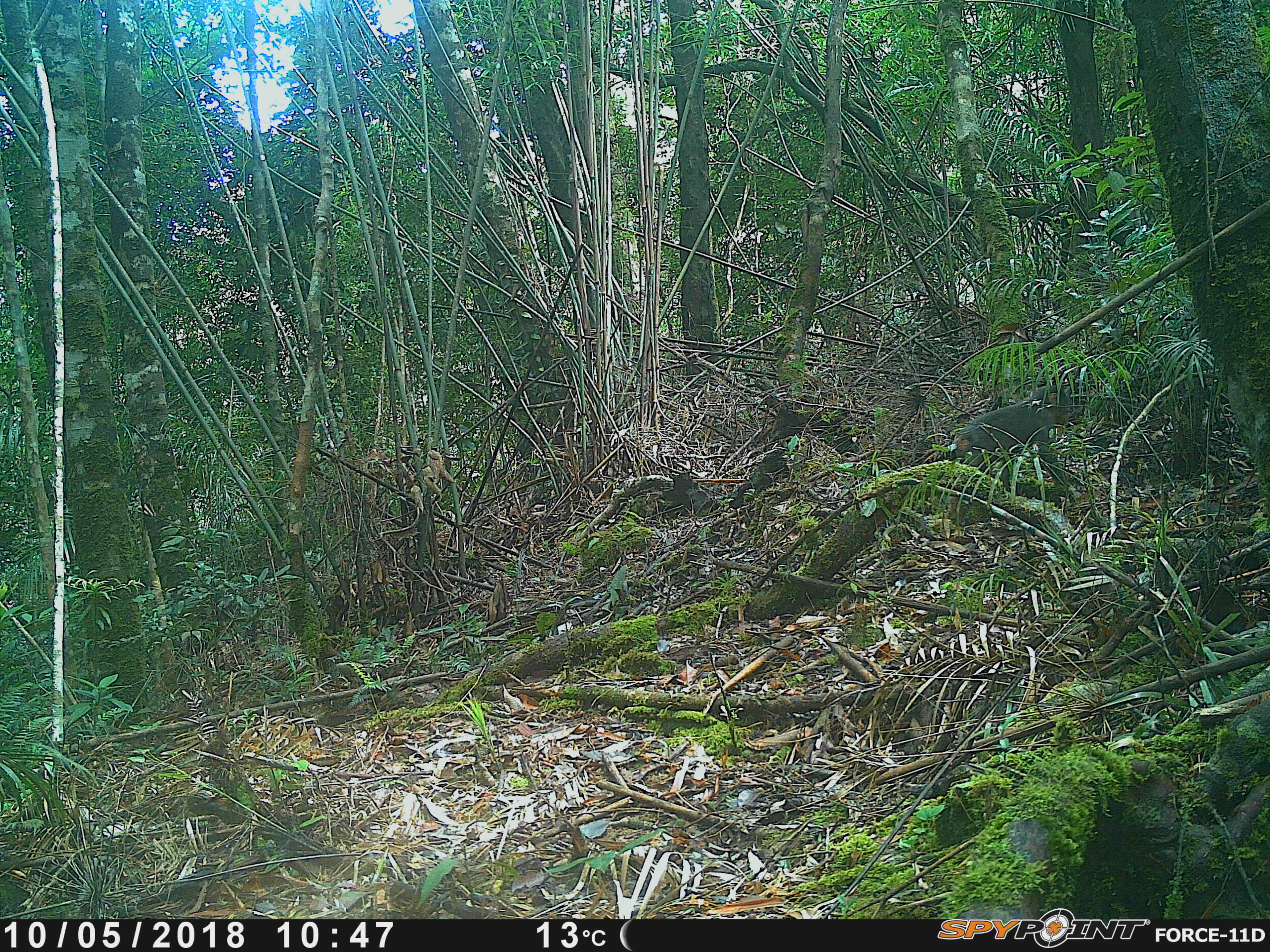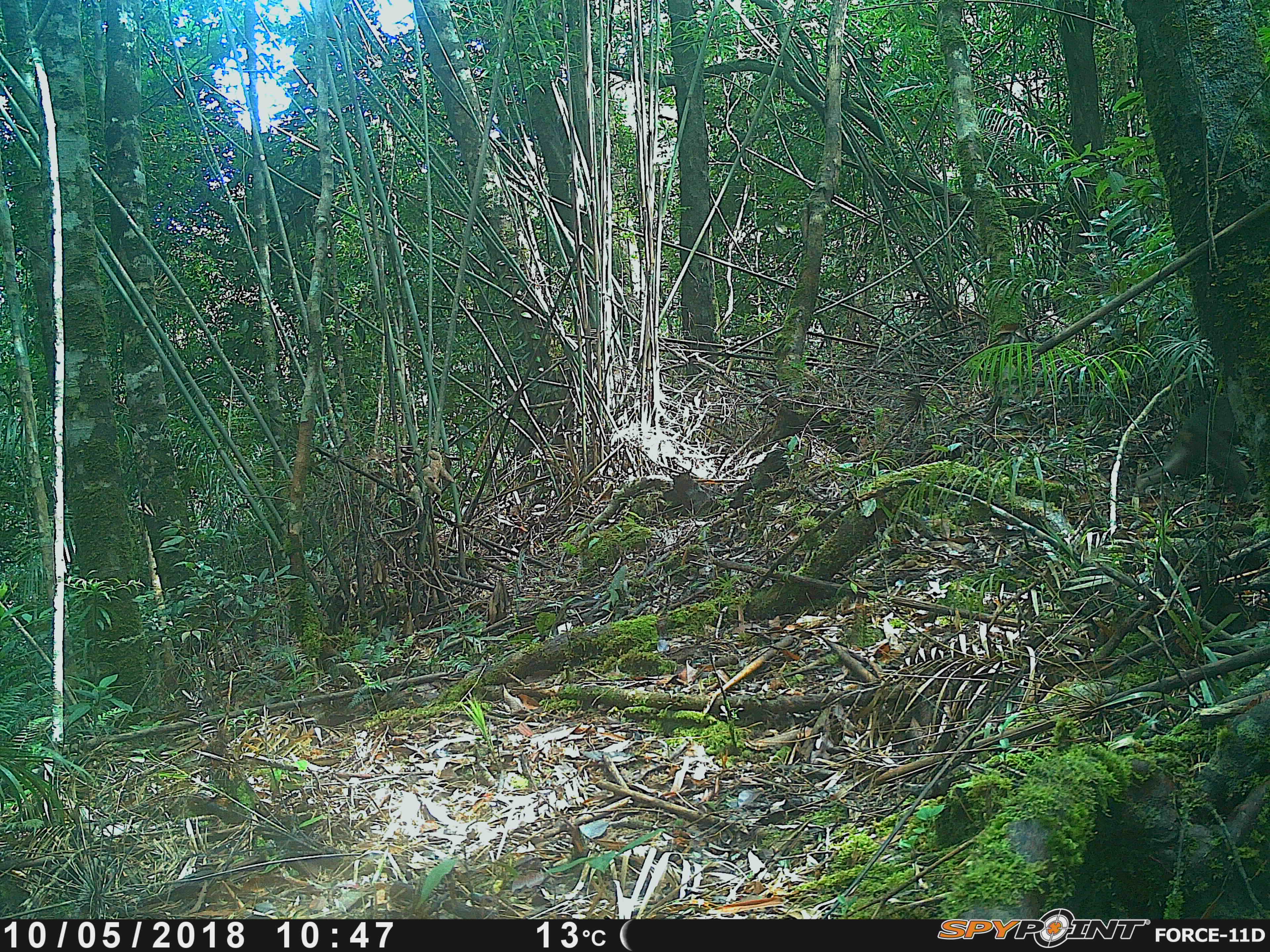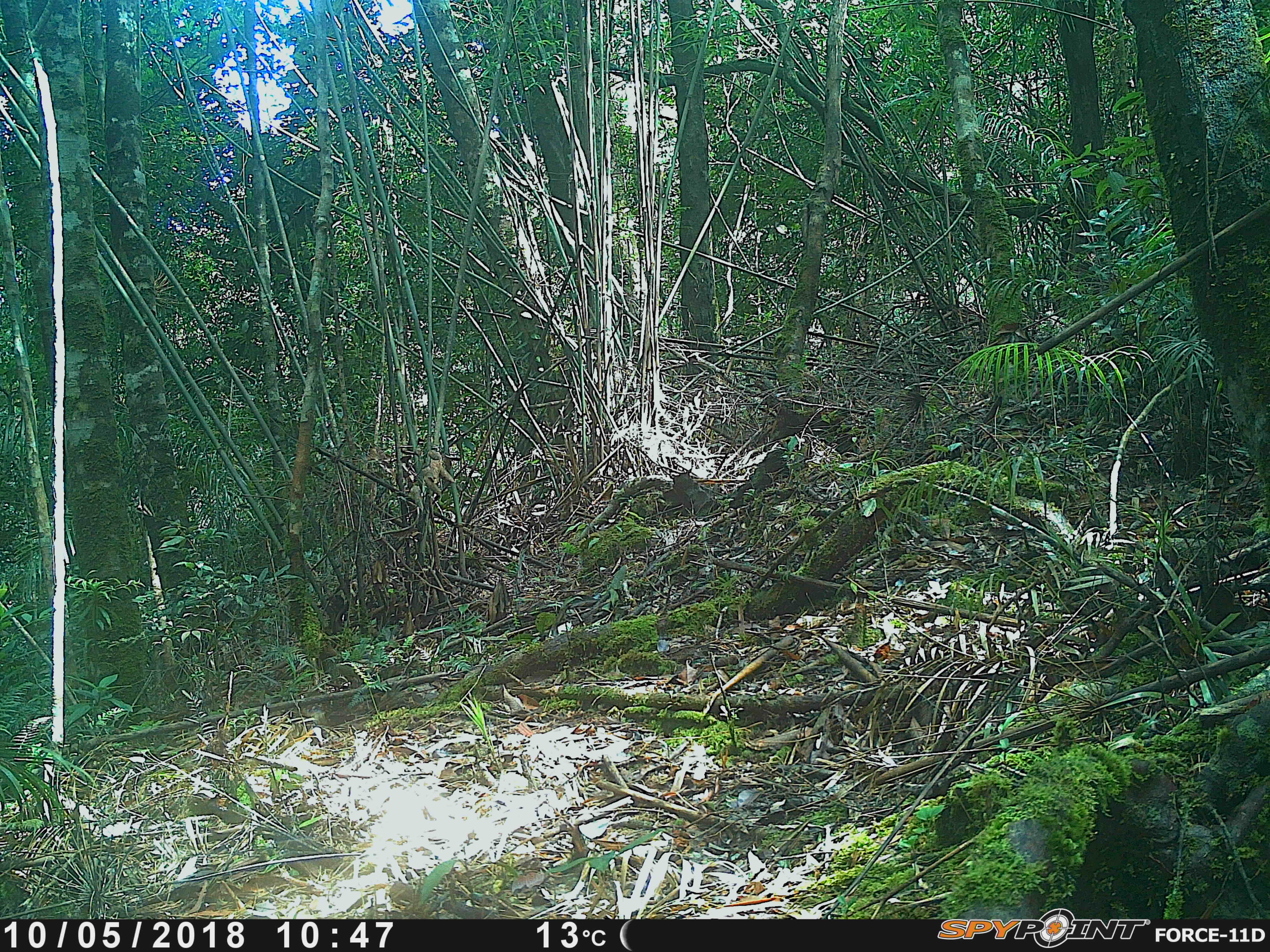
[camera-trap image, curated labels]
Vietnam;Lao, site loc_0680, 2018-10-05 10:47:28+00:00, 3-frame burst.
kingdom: Animalia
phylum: Chordata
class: Mammalia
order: Primates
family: Cercopithecidae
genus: Macaca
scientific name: Macaca arctoides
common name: stump-tailed macaque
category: stump tailed macaque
Stump tailed macaque (stump-tailed macaque) (Macaca arctoides). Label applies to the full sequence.